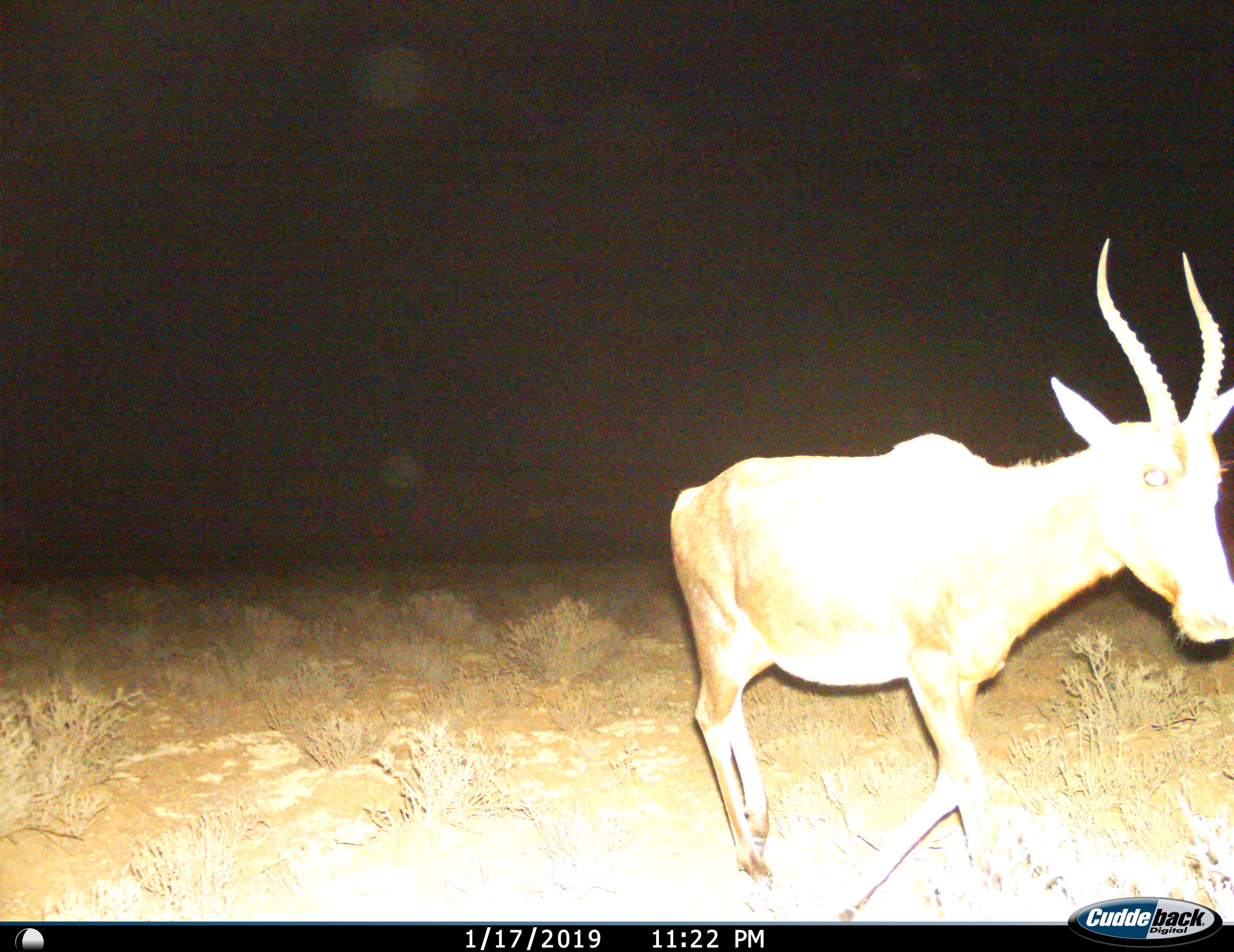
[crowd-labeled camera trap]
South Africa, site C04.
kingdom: Animalia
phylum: Chordata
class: Mammalia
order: Artiodactyla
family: Bovidae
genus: Damaliscus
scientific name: Damaliscus pygargus phillipsi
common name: blesbok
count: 1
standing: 0%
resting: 0%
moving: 100%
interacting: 0%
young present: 0%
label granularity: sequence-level